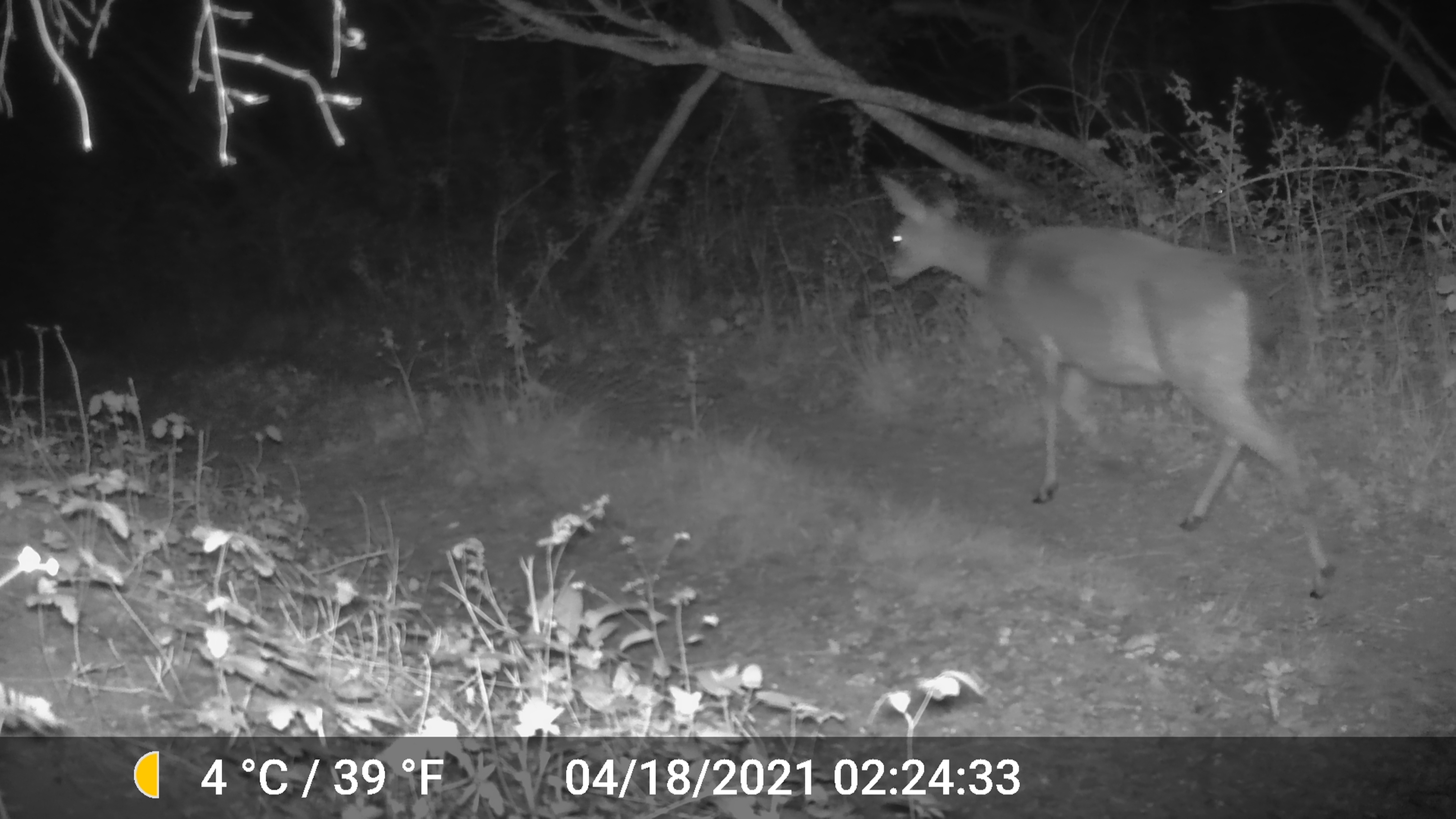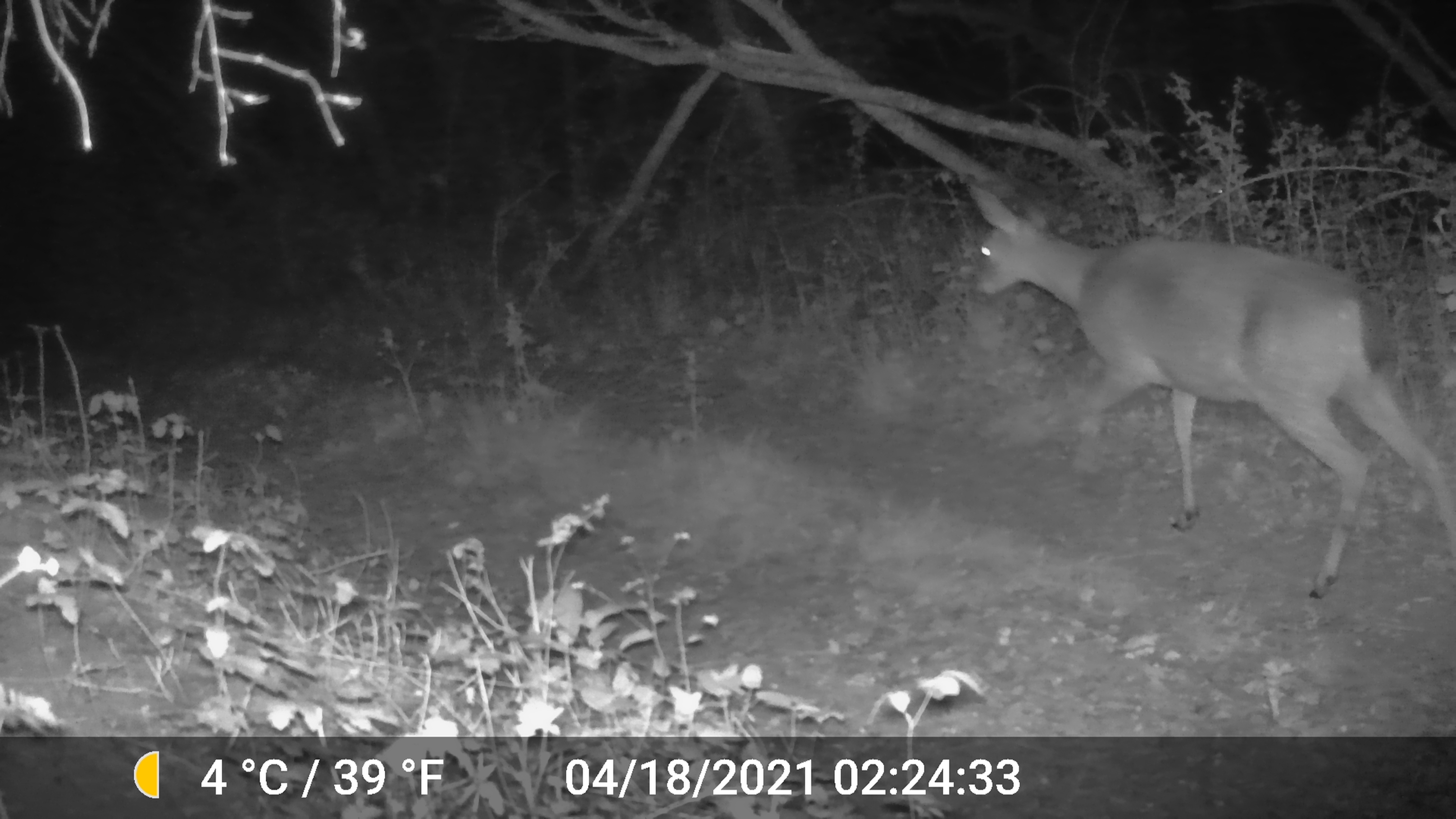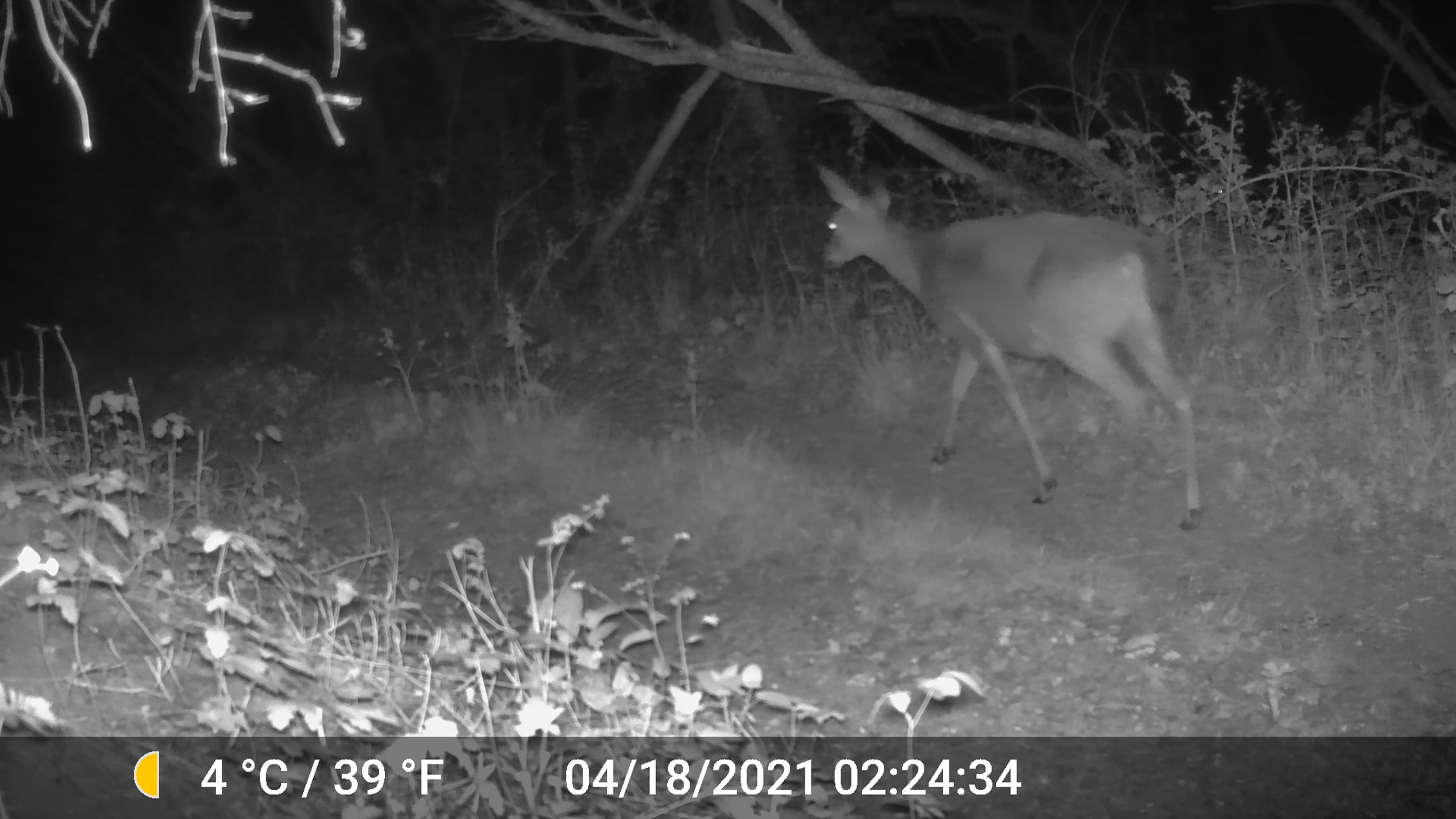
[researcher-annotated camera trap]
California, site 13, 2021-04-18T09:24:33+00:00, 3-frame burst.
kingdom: Animalia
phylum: Chordata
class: Mammalia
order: Artiodactyla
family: Cervidae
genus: Odocoileus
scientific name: Odocoileus hemionus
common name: mule deer